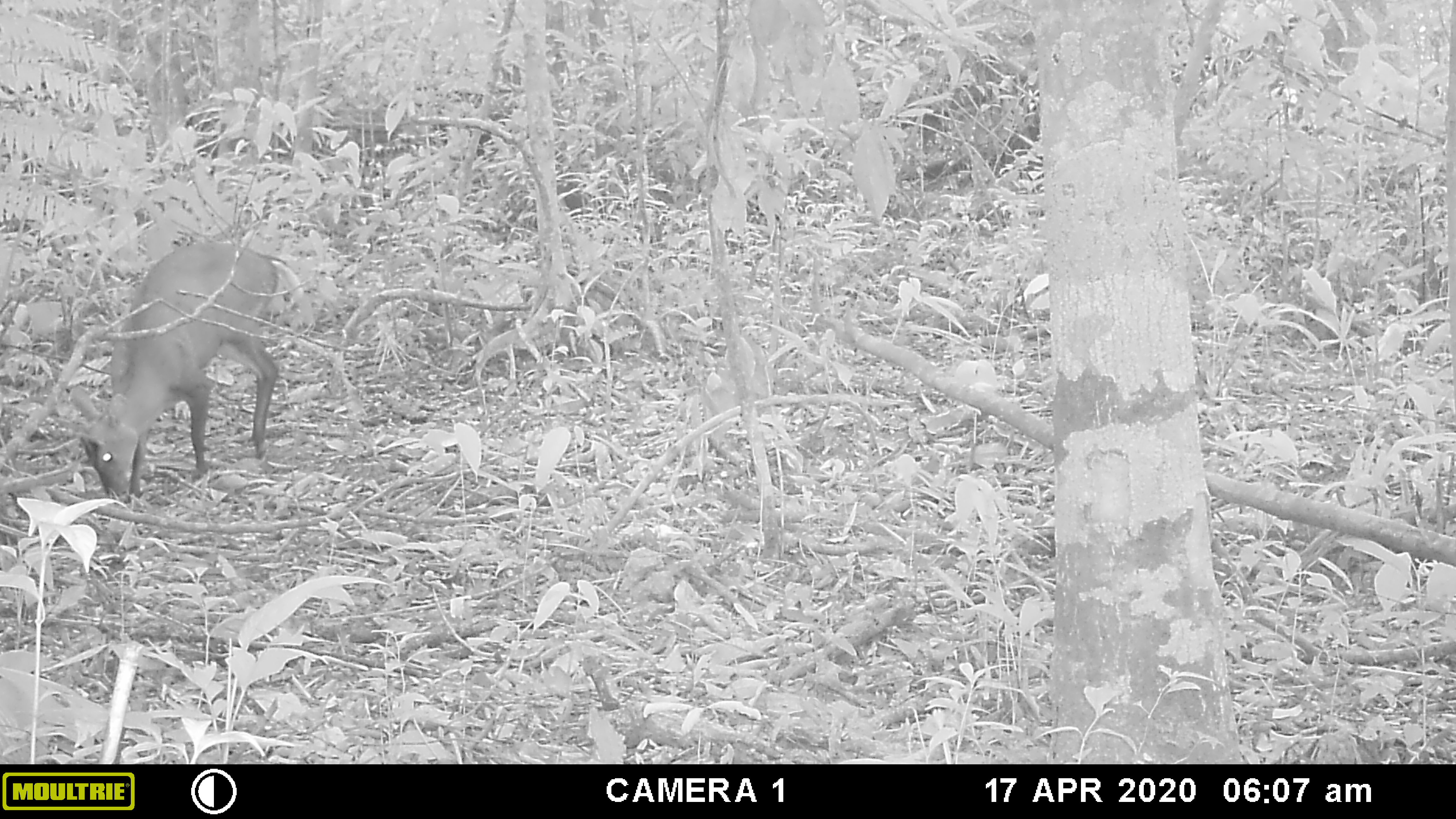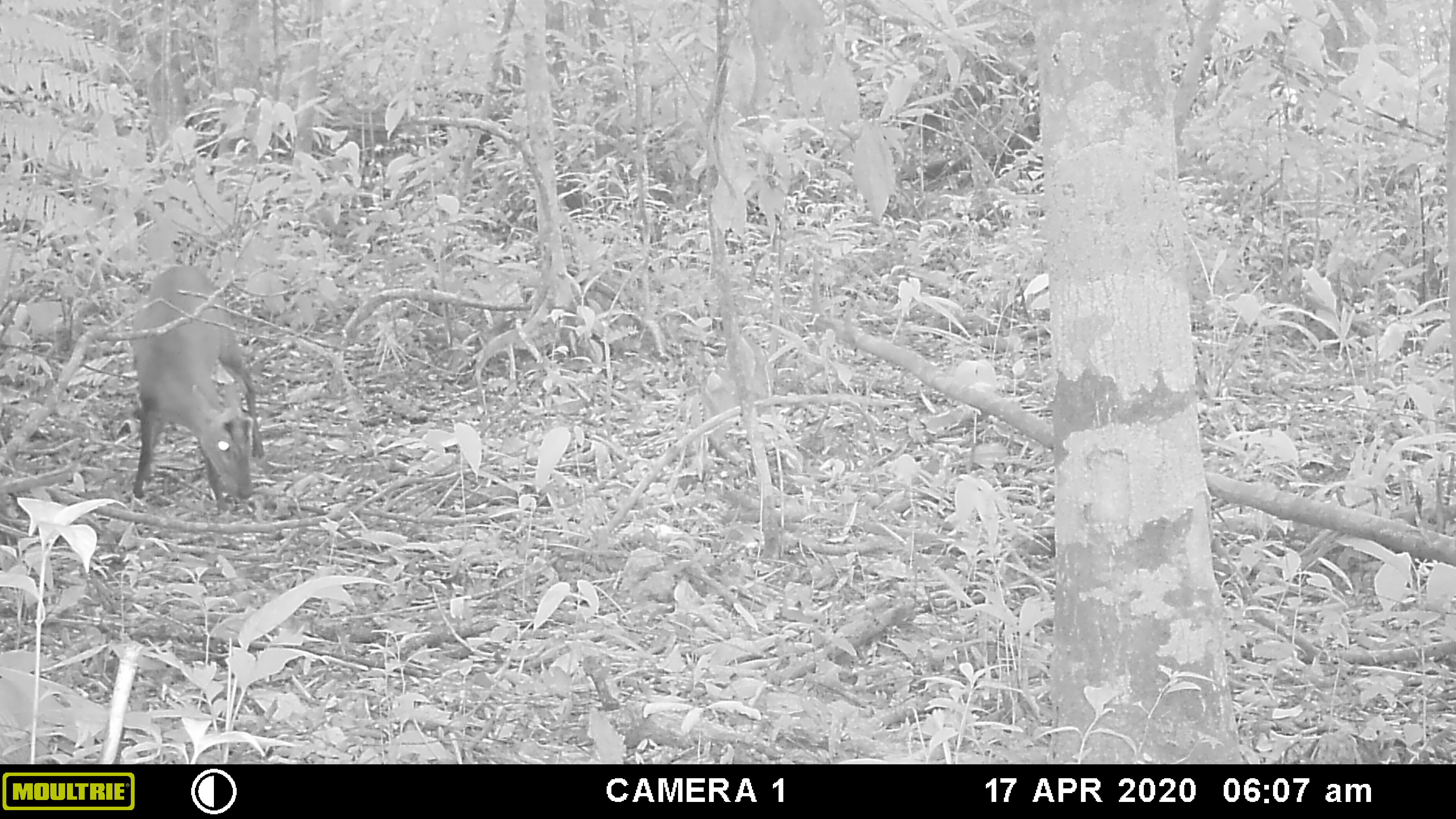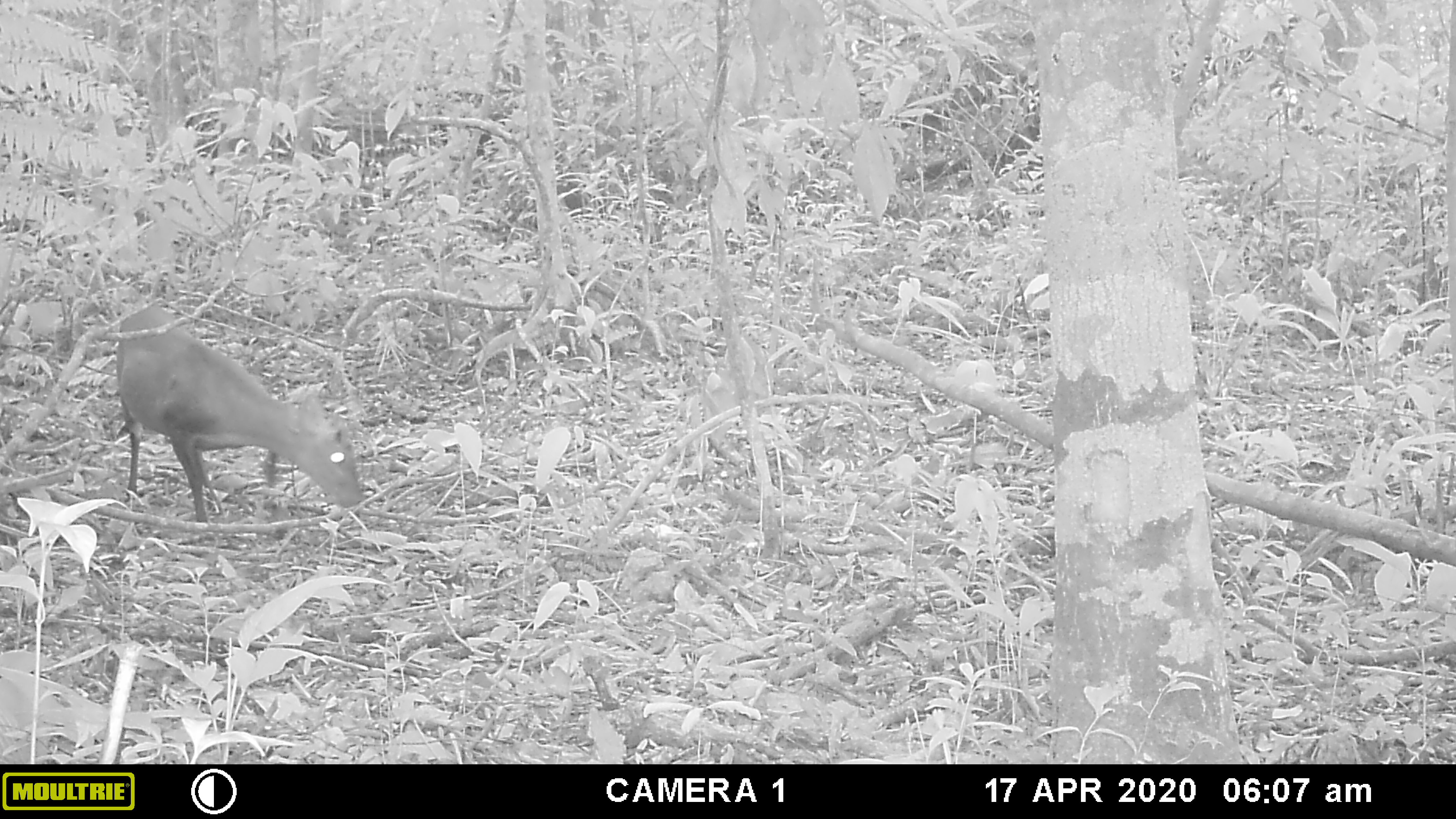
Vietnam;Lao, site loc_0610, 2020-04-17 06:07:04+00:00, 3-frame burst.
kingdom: Animalia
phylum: Chordata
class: Mammalia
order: Artiodactyla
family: Cervidae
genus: Muntiacus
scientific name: Muntiacus rooseveltorum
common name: roosevelt's muntjac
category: roosevelts muntjac group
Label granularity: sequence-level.